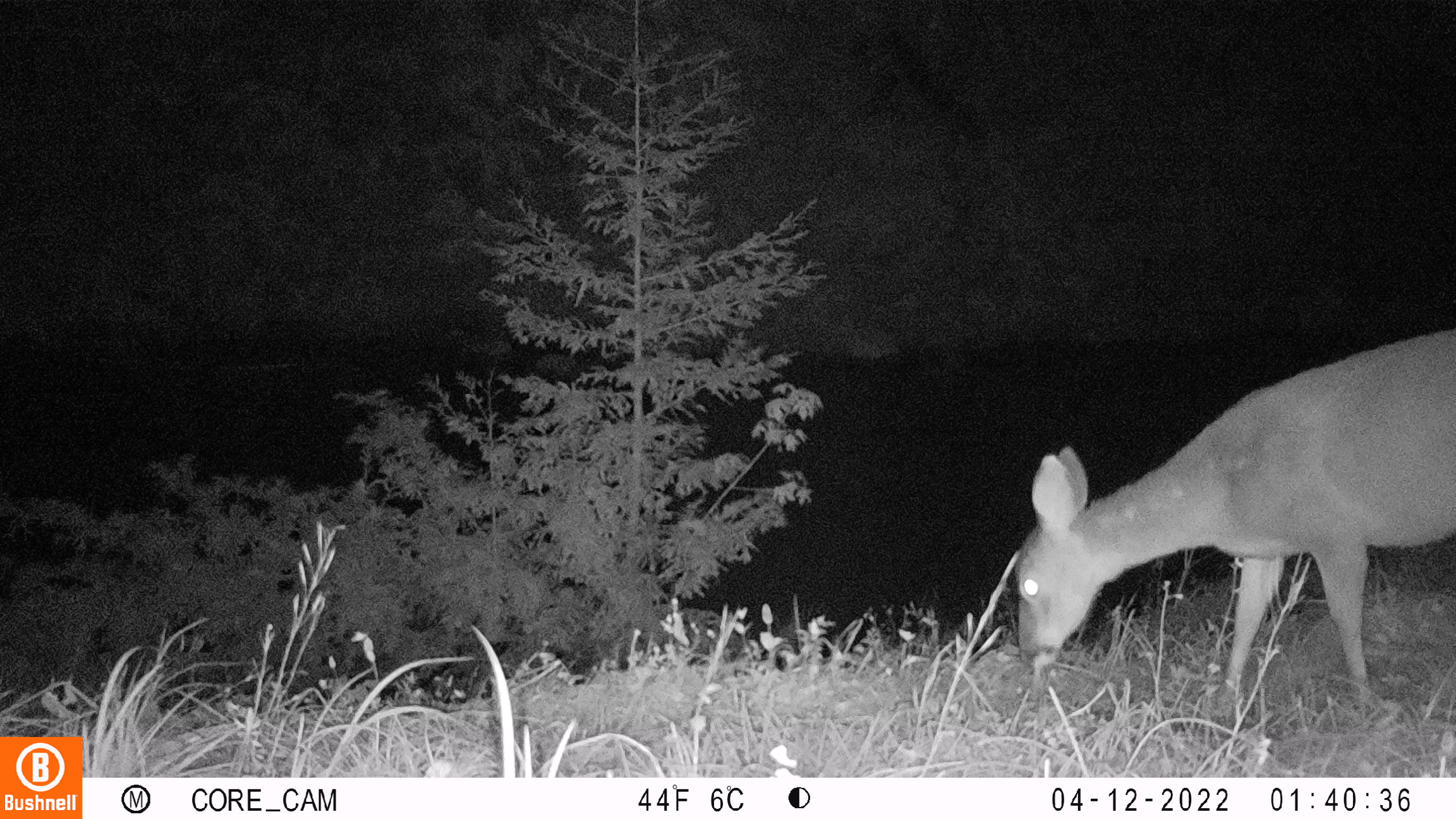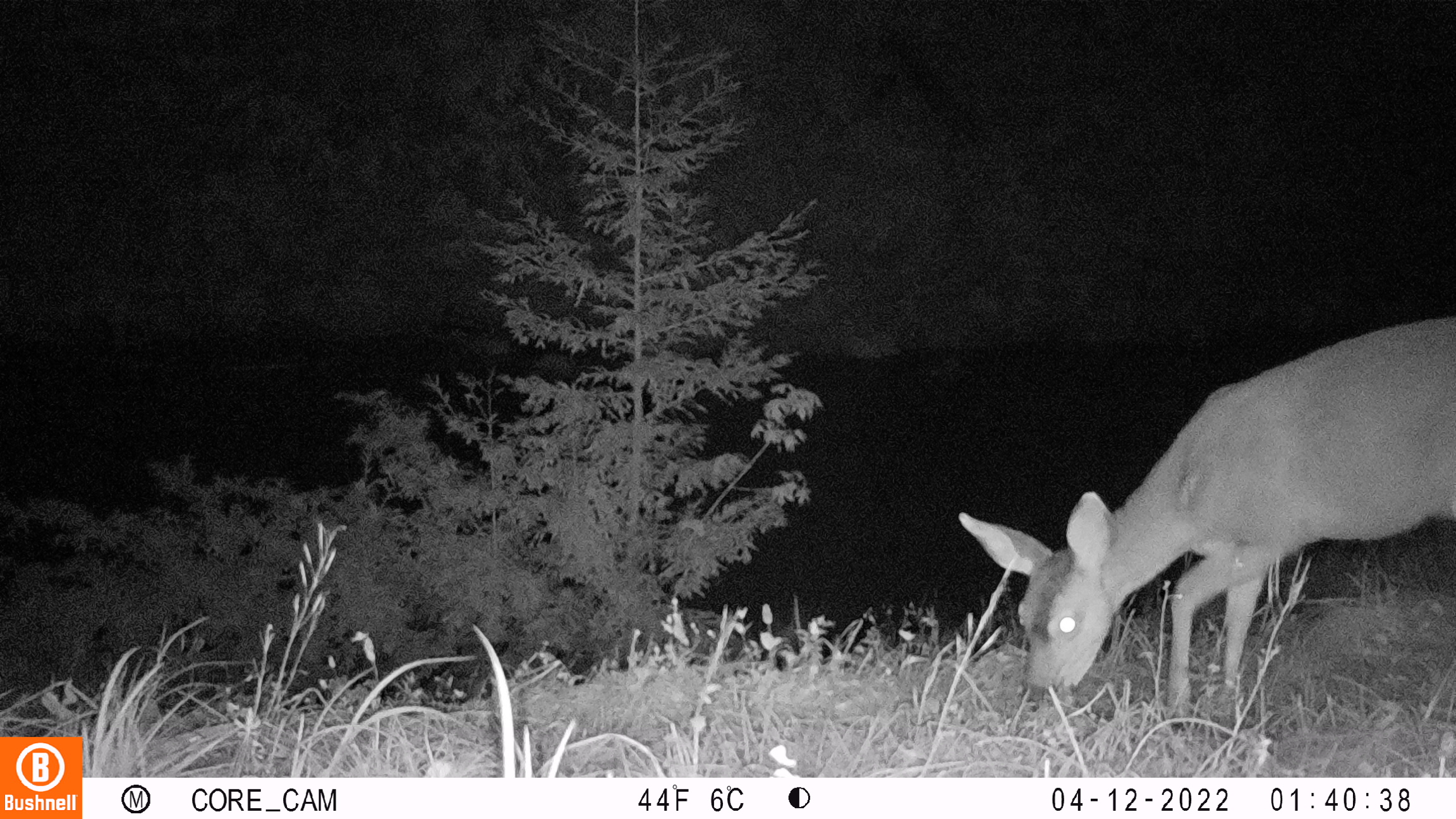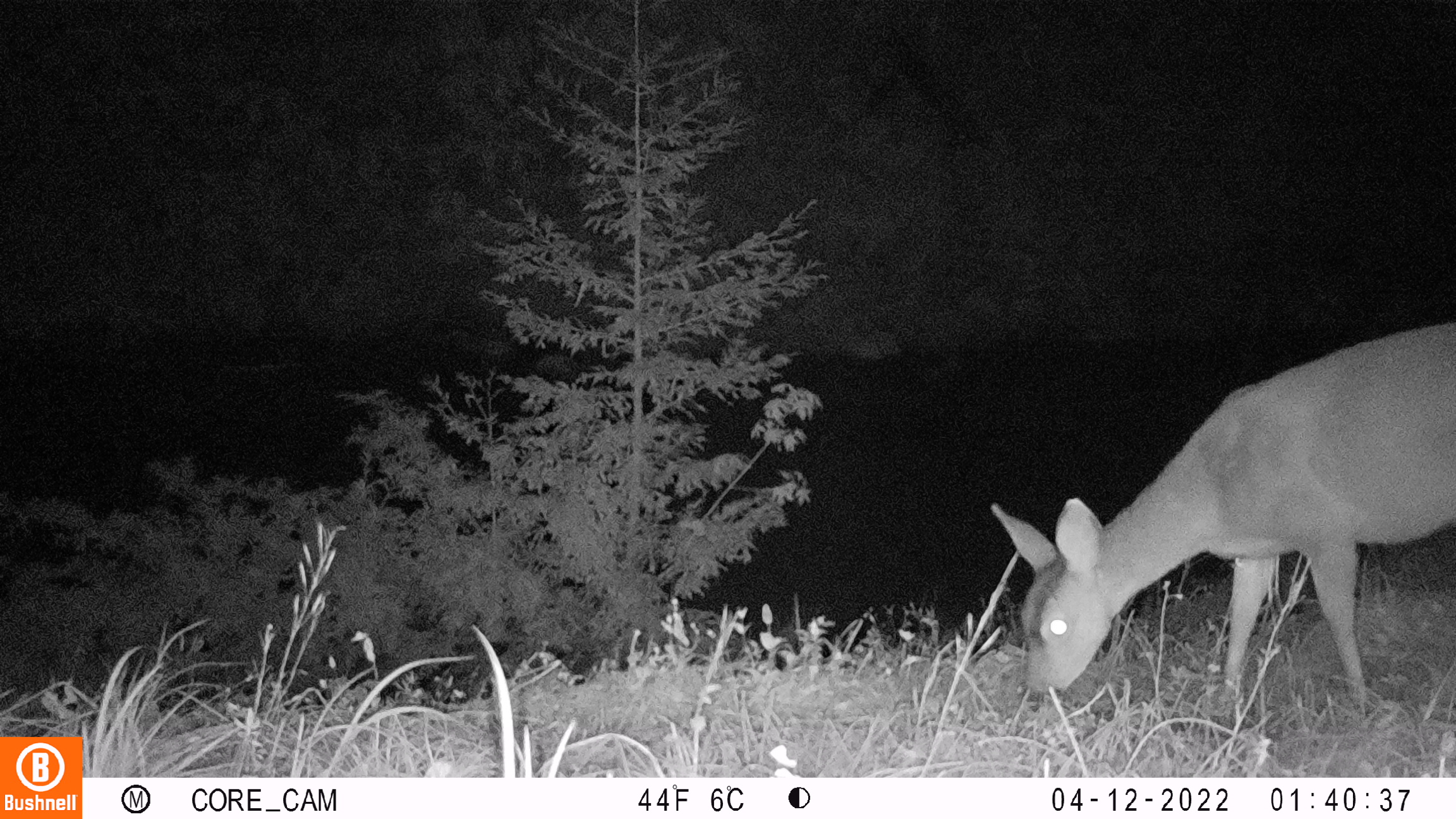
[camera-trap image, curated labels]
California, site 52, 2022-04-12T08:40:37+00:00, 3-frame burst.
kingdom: Animalia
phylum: Chordata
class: Mammalia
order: Artiodactyla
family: Cervidae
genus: Odocoileus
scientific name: Odocoileus hemionus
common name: mule deer